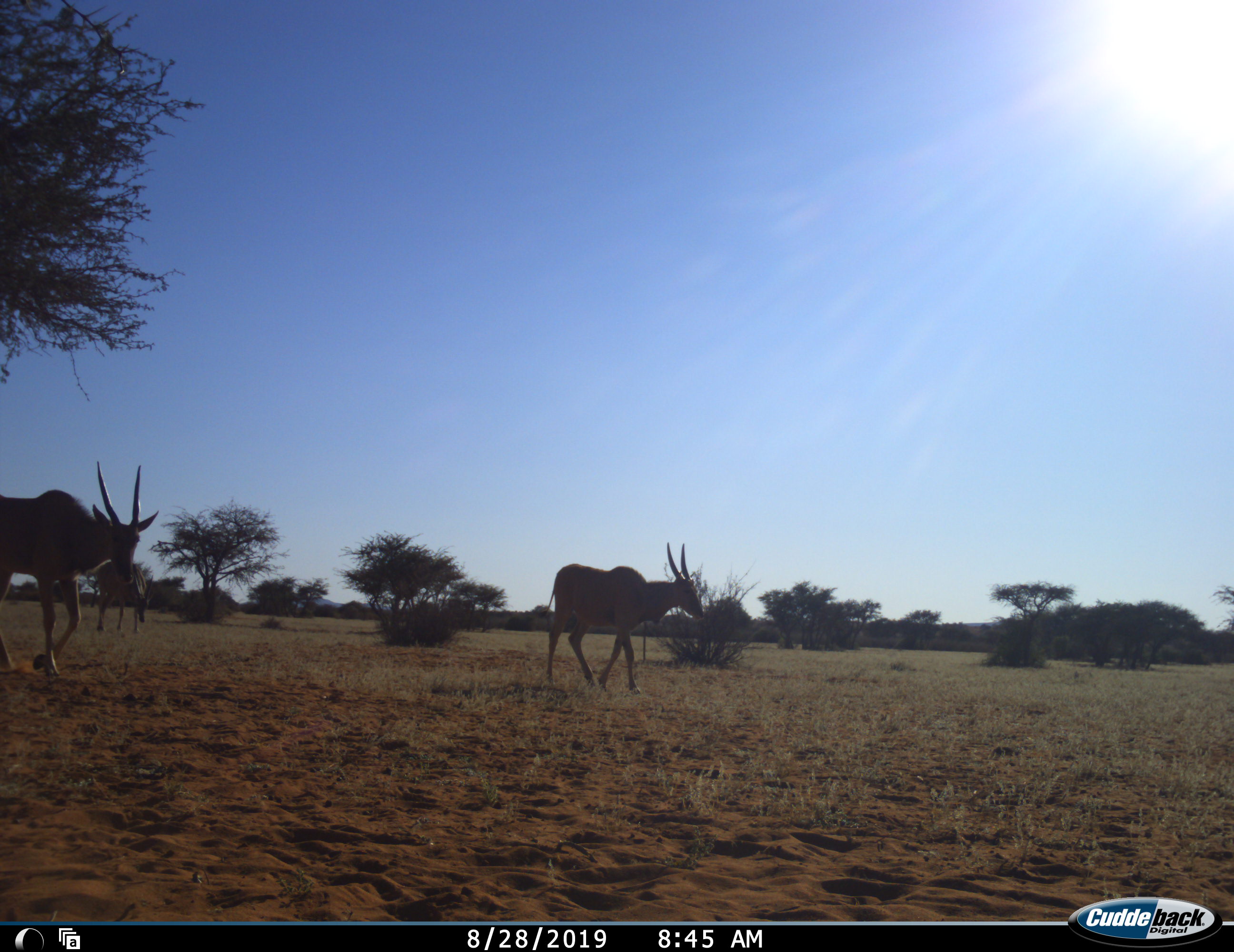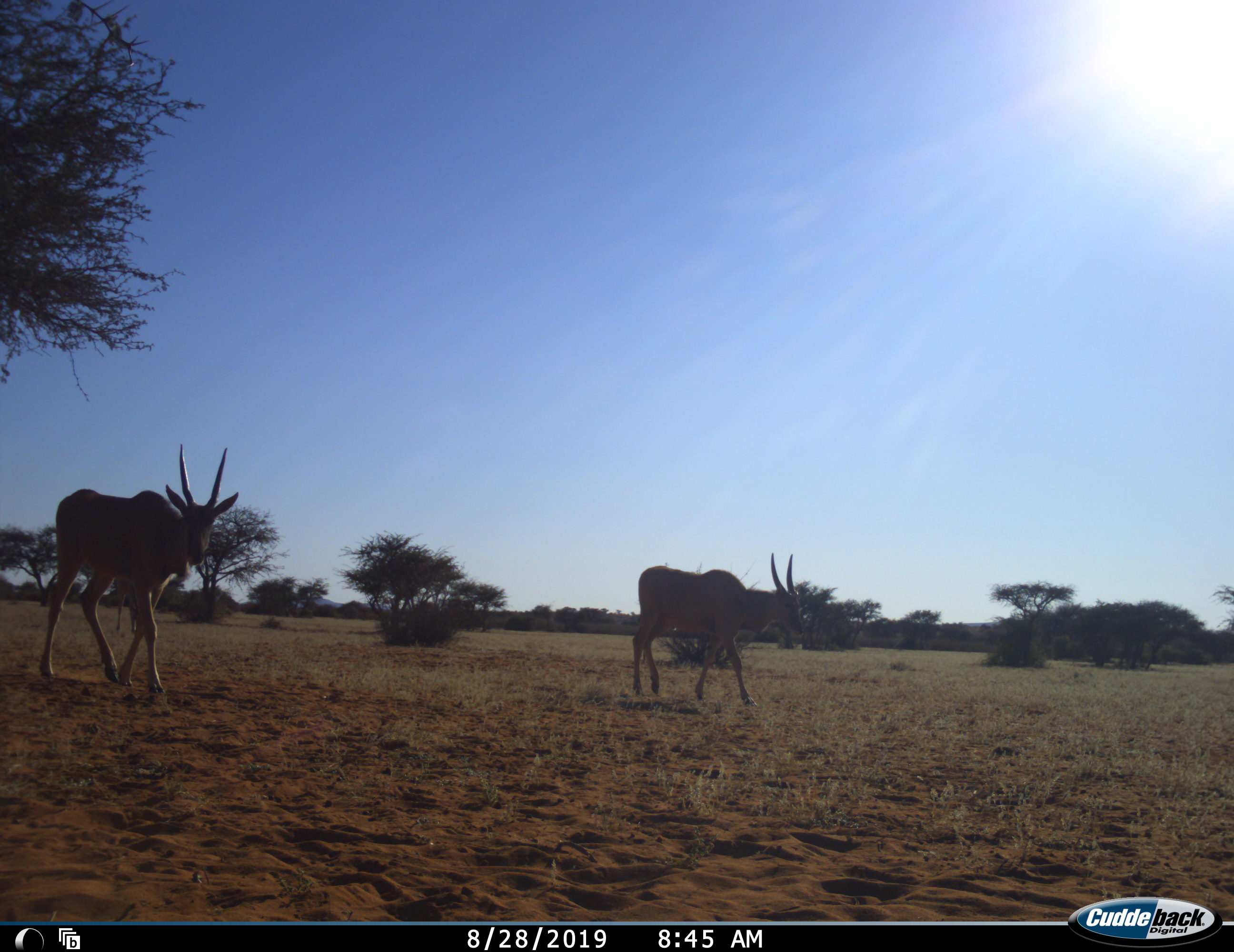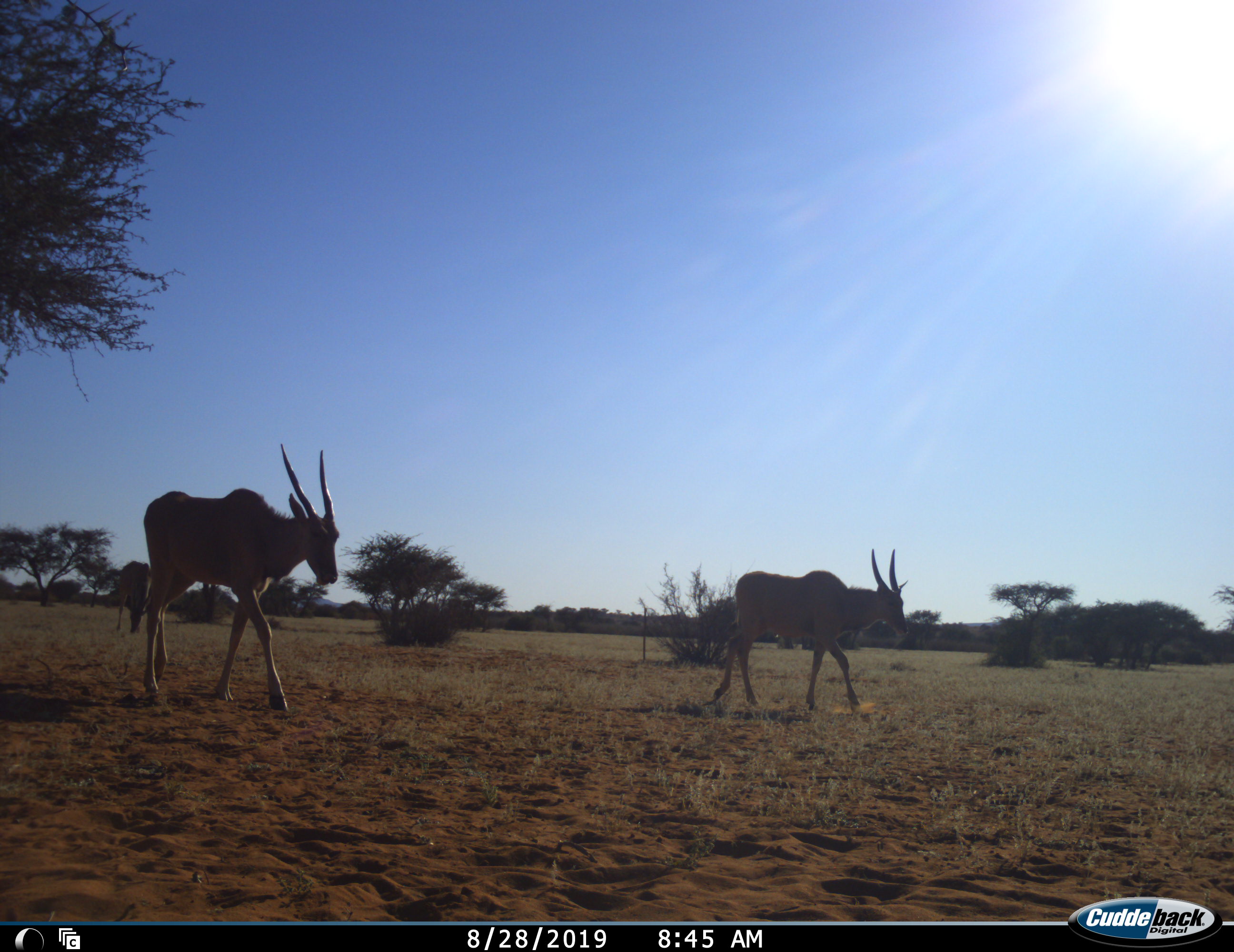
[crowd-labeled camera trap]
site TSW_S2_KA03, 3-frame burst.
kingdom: Animalia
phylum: Chordata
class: Mammalia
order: Artiodactyla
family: Bovidae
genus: Tragelaphus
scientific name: Tragelaphus oryx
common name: eland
Eland (Tragelaphus oryx), count 3. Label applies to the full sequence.